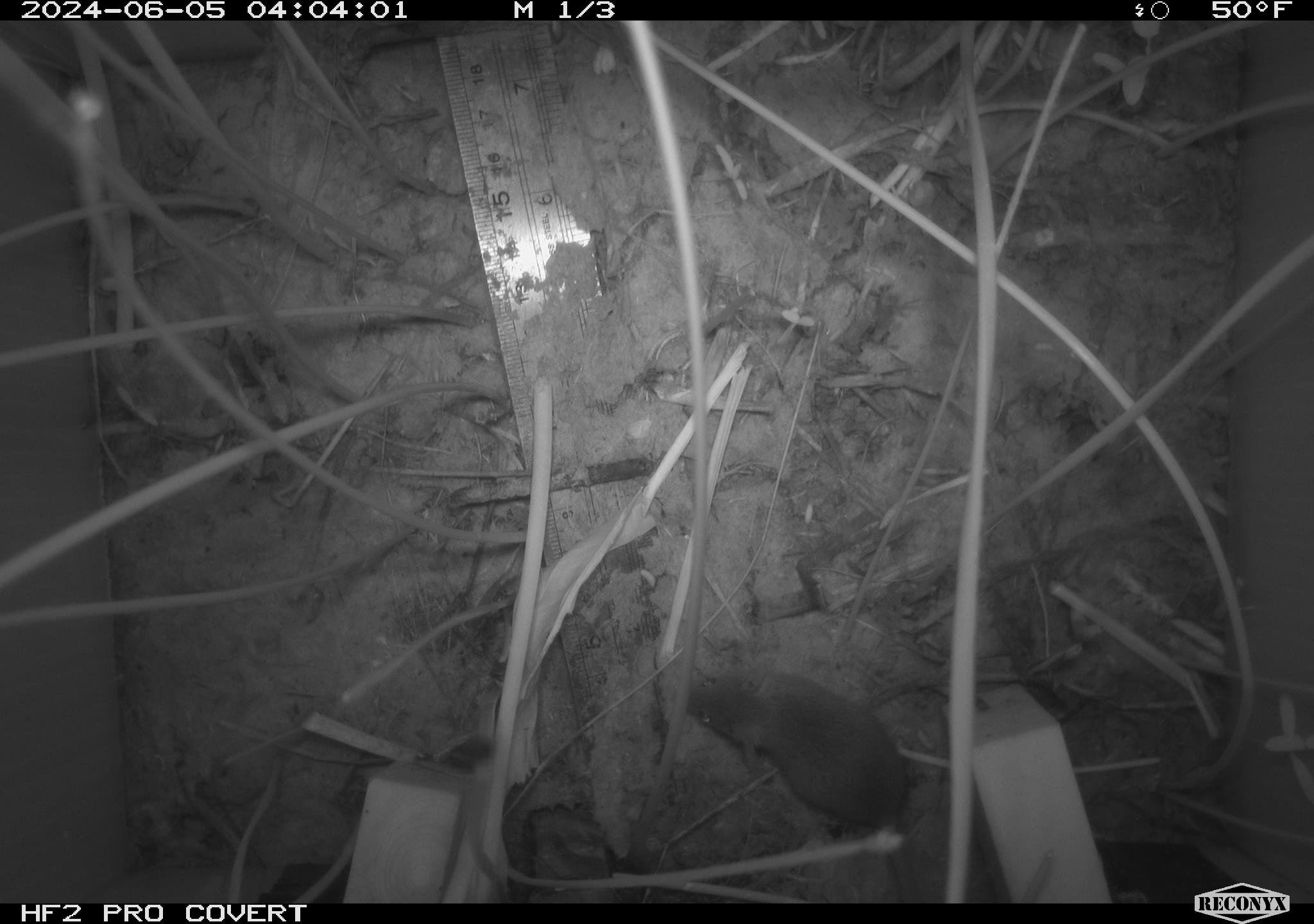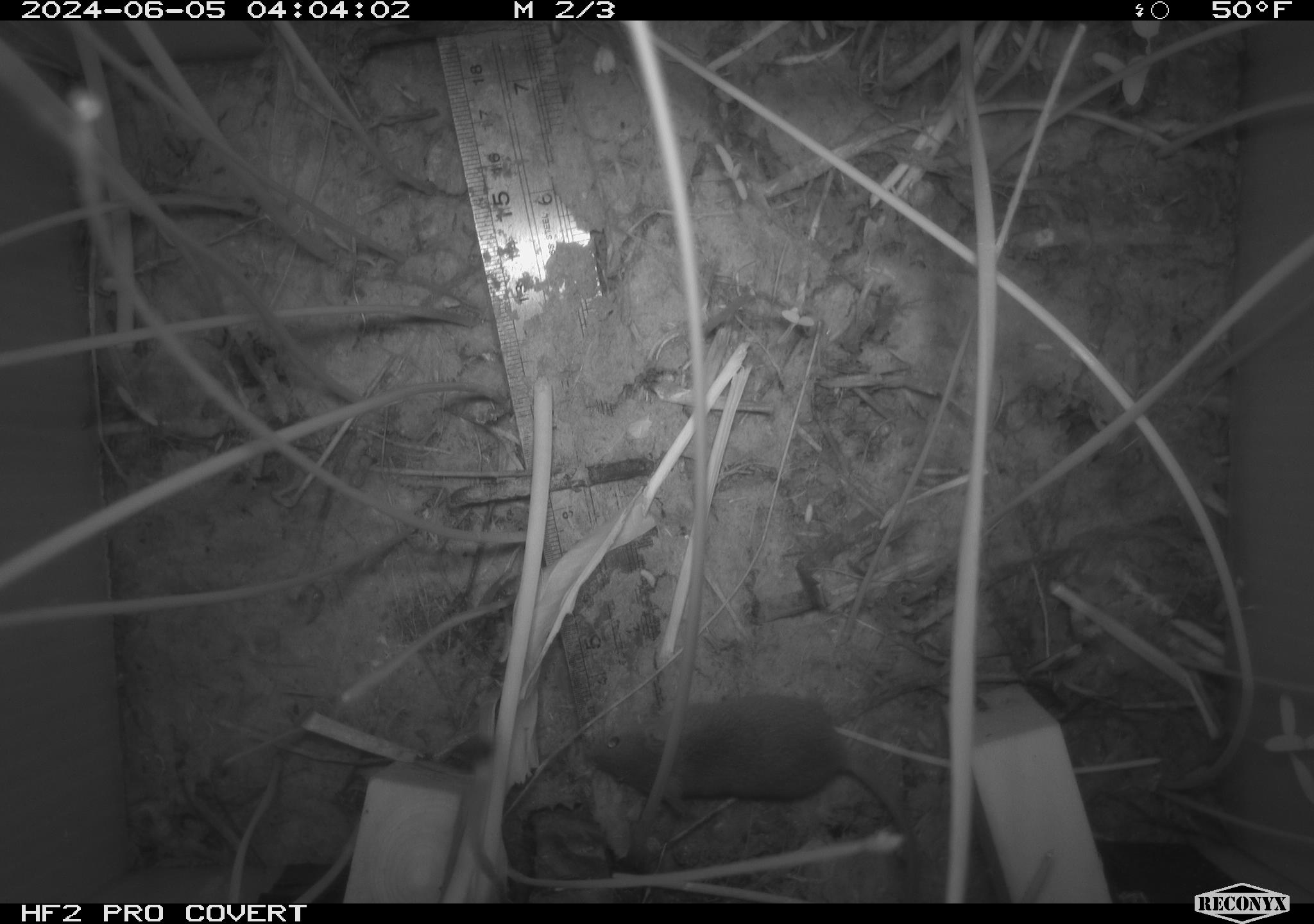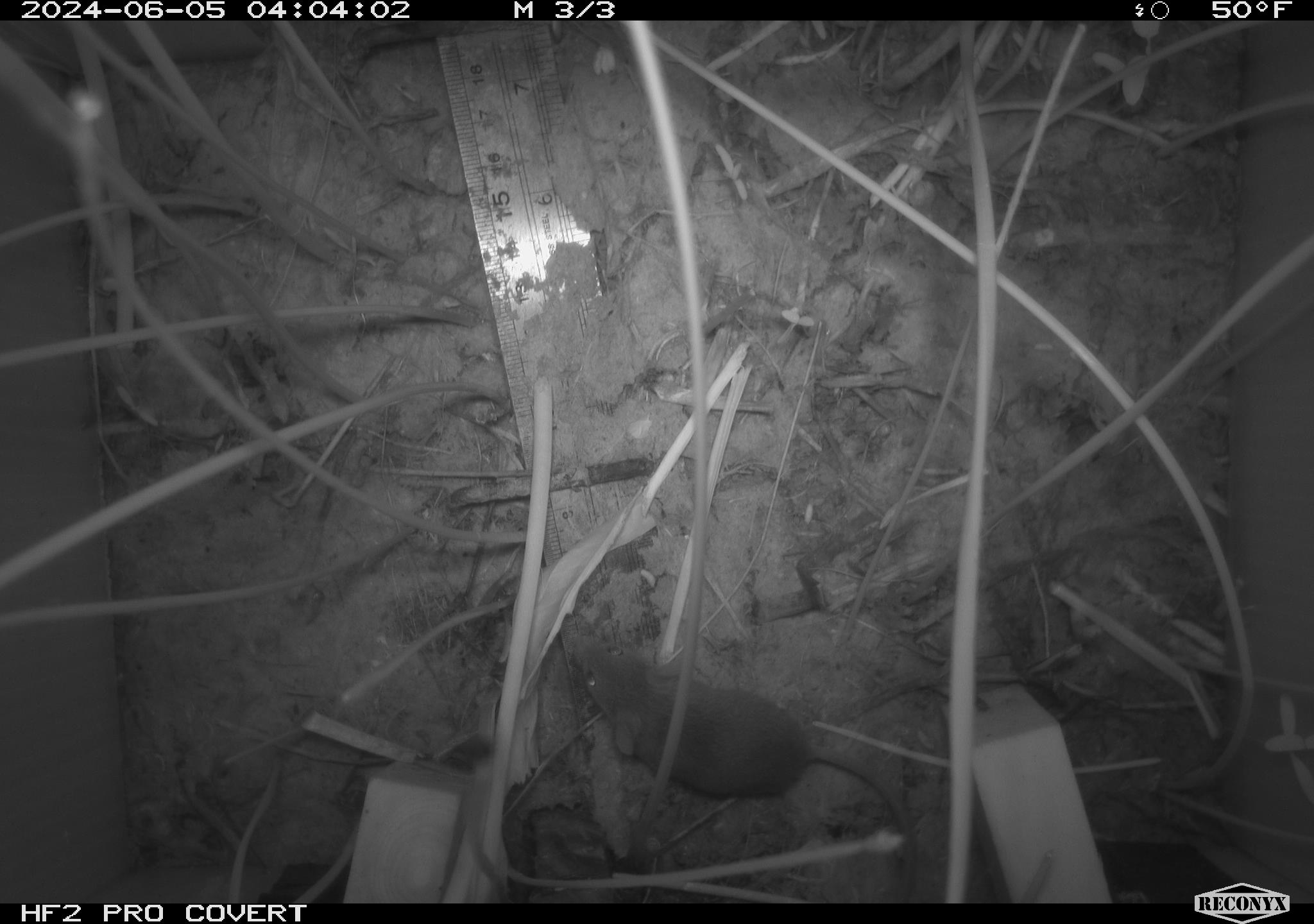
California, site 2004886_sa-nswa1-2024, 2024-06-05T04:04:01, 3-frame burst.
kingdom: Animalia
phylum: Chordata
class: Mammalia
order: Rodentia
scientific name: Rodentia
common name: rodent